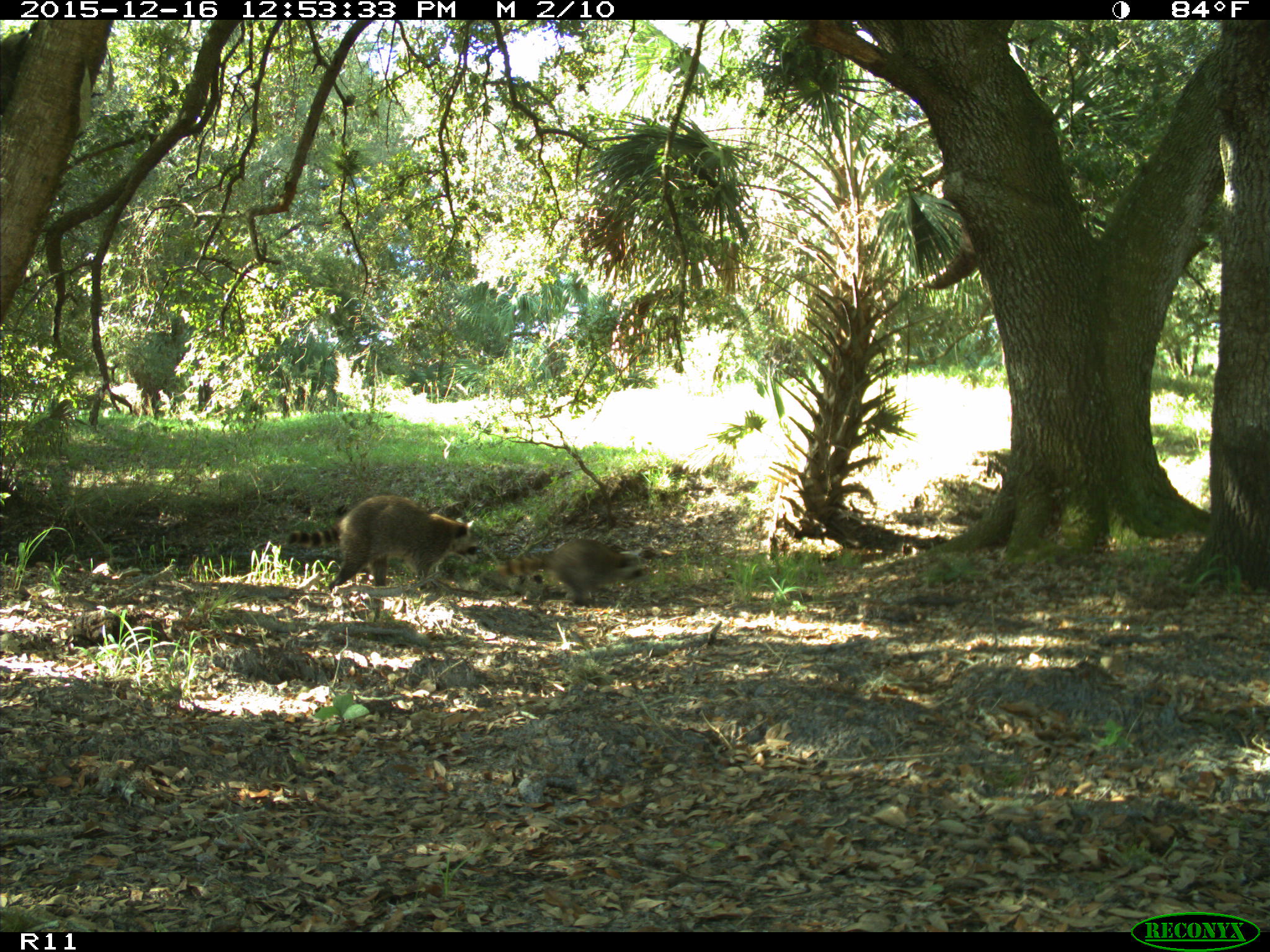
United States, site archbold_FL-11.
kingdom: Animalia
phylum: Chordata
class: Mammalia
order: Carnivora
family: Procyonidae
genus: Procyon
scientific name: Procyon lotor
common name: common raccoon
Procyon lotor (common raccoon).